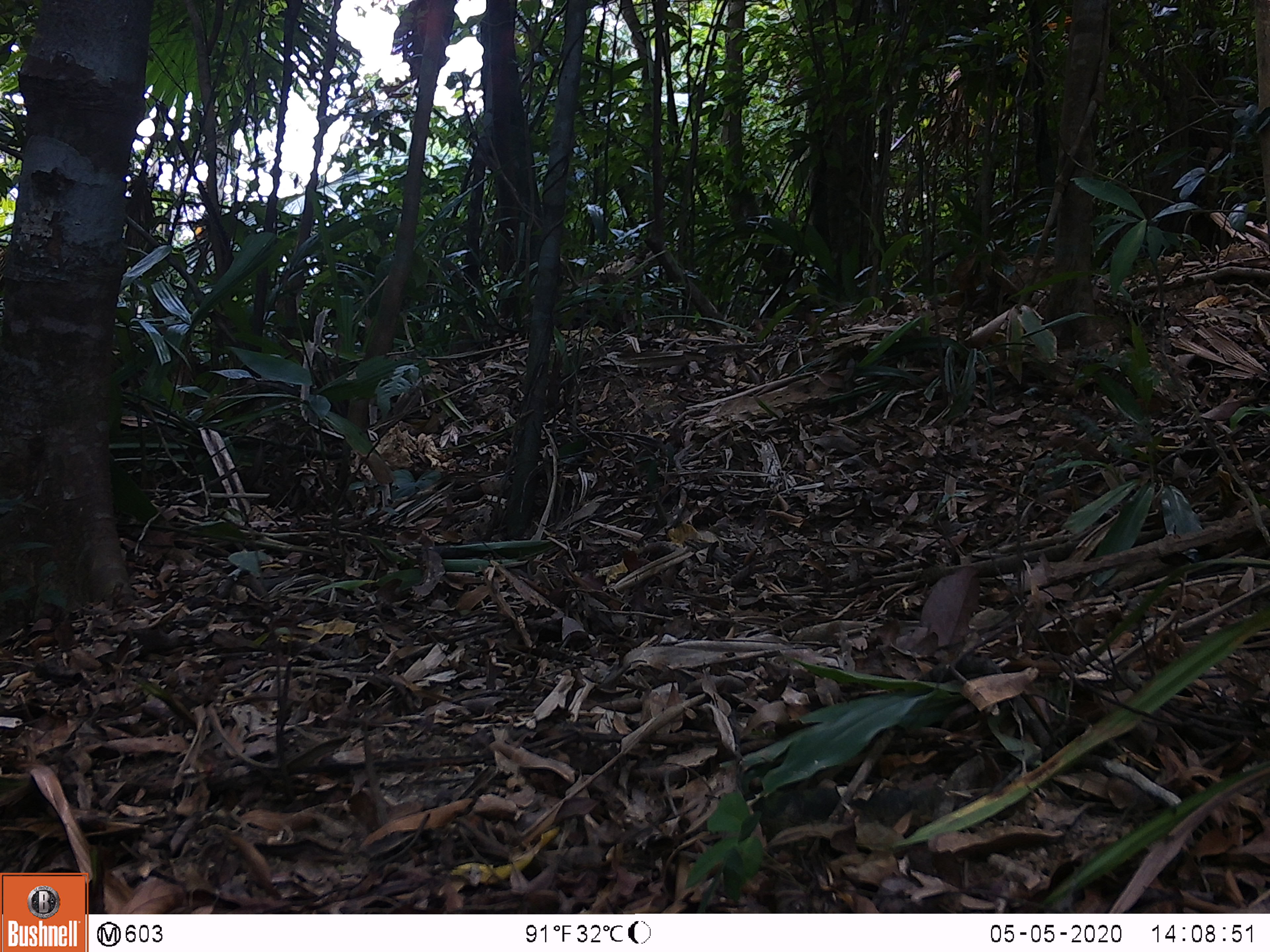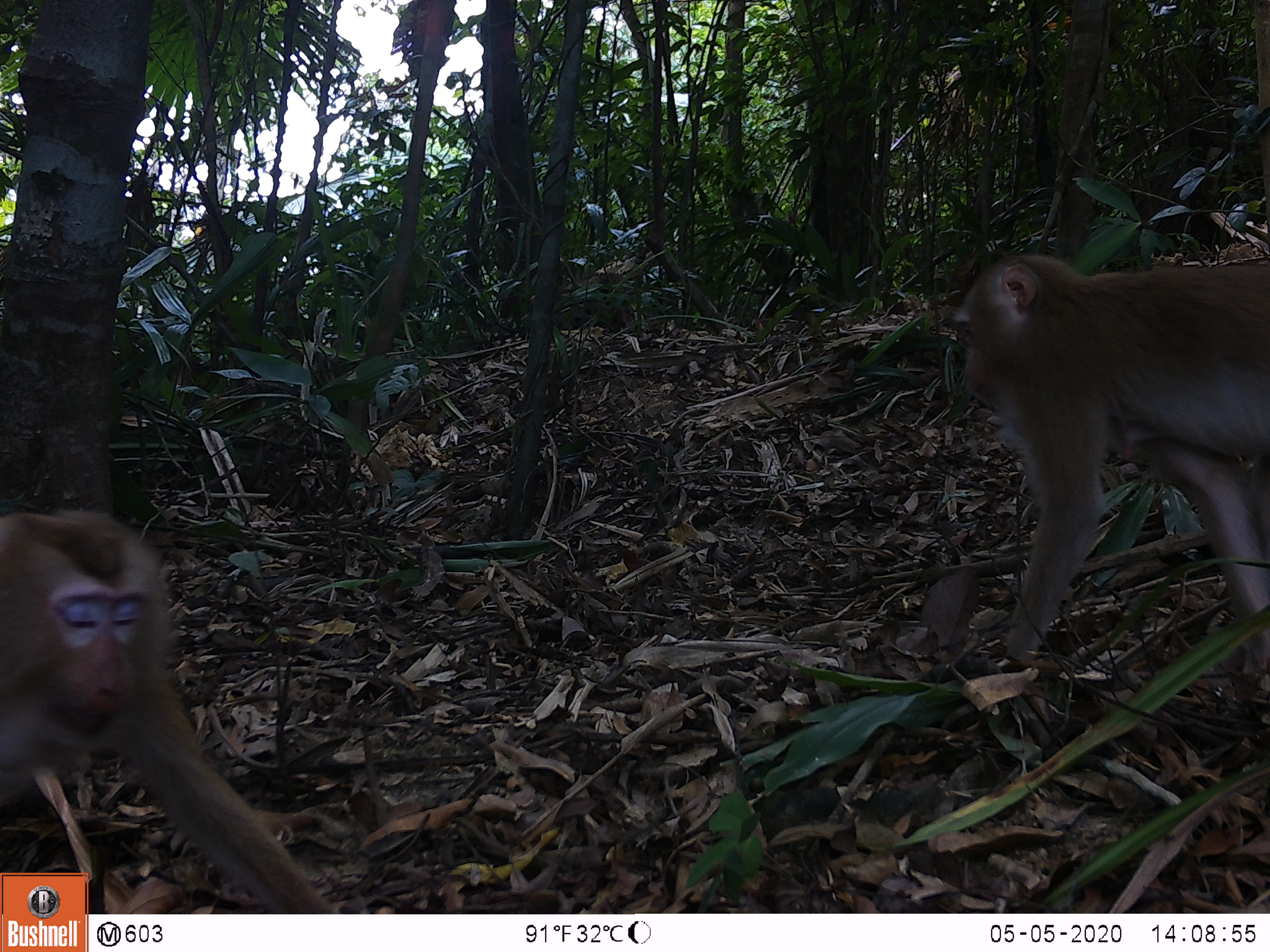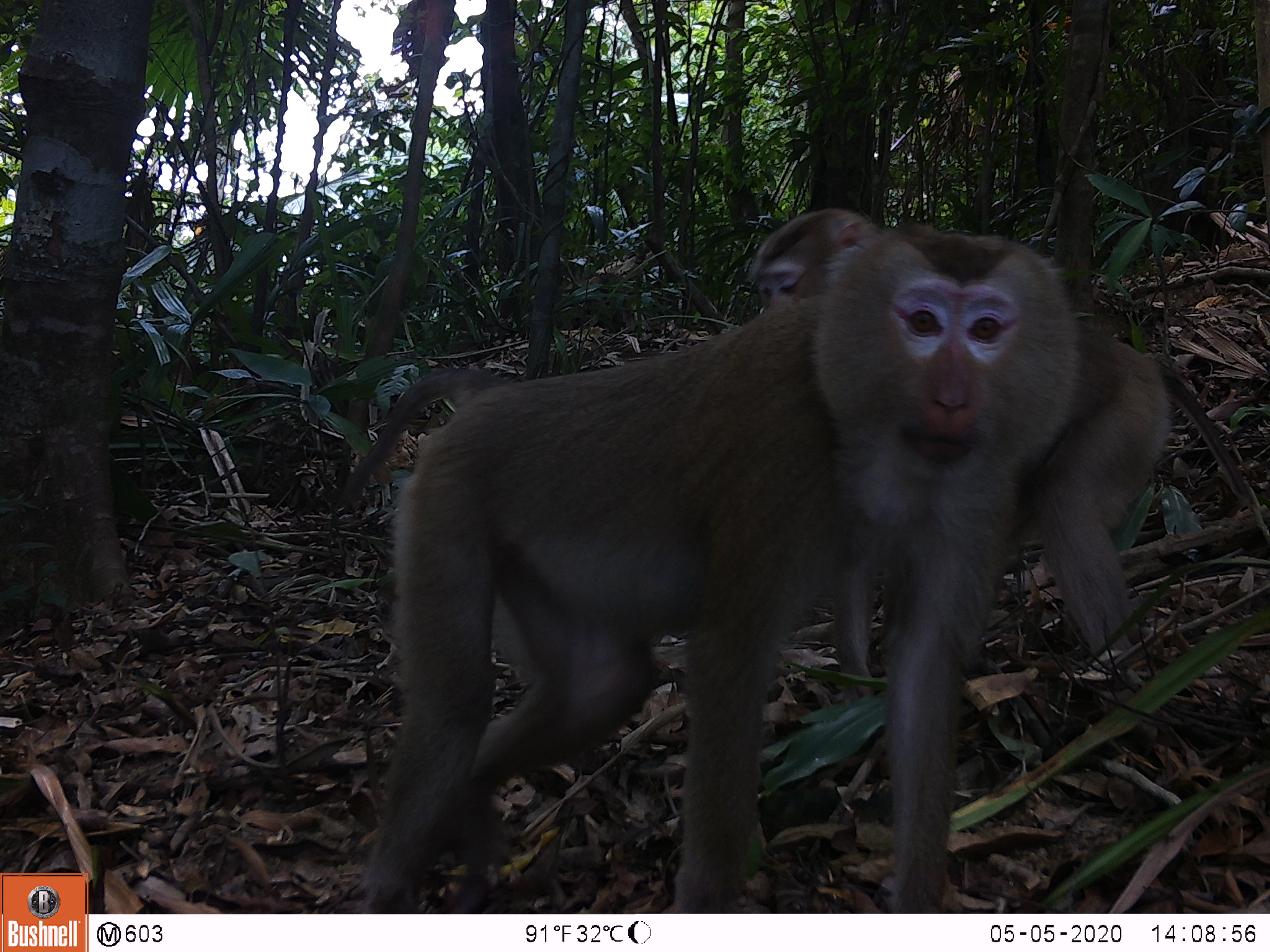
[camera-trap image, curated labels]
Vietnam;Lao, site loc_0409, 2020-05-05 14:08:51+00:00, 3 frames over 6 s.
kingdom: Animalia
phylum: Chordata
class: Mammalia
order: Primates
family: Cercopithecidae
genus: Macaca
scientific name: Macaca nemestrina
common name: pig-tailed macaque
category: pig tailed macaque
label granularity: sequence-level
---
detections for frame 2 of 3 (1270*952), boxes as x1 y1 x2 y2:
pig tailed macaque: 0 508 337 913; 953 253 1270 674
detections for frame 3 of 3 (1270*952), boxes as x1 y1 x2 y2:
pig tailed macaque: 337 221 1077 913; 749 207 1255 703